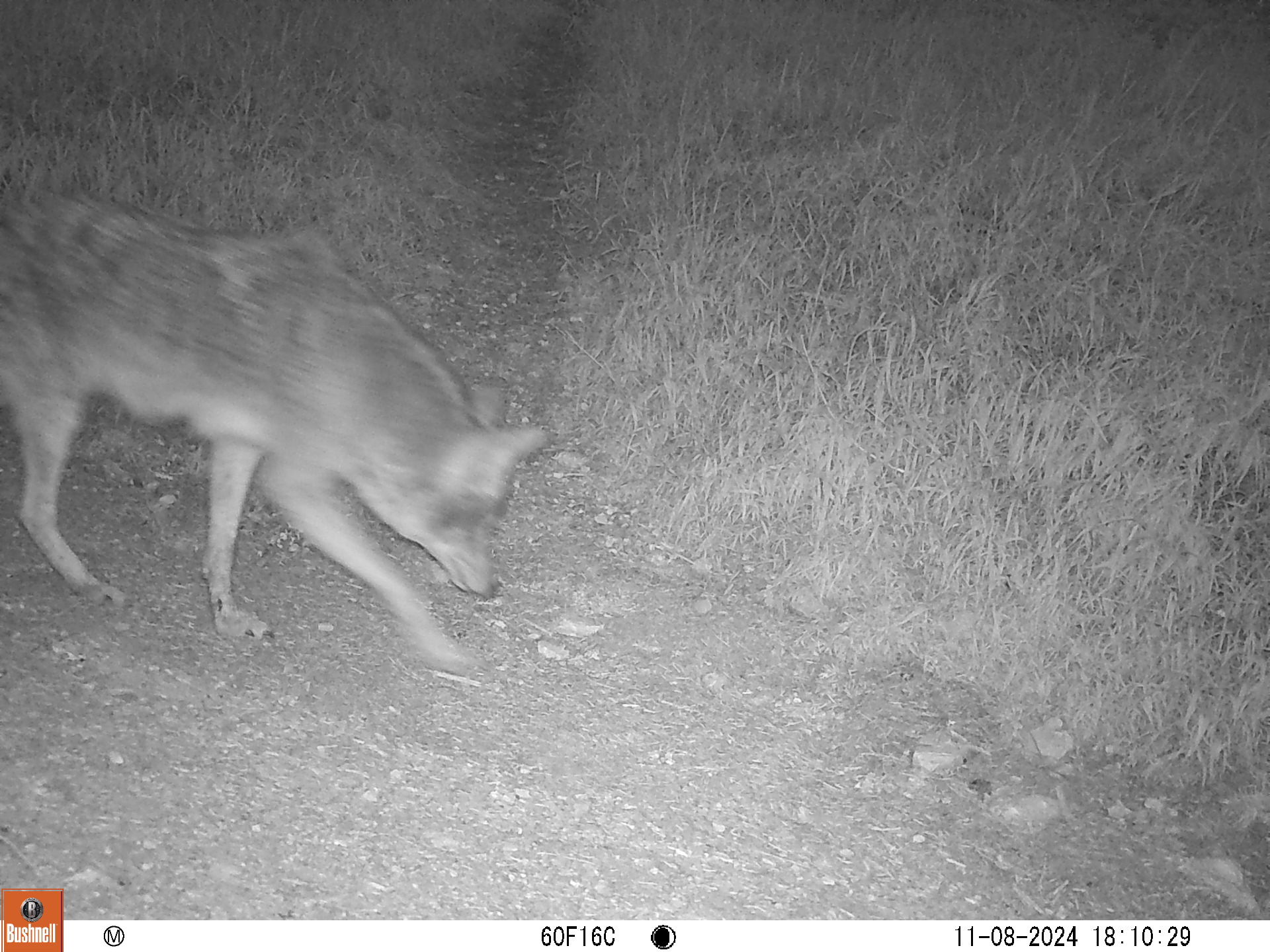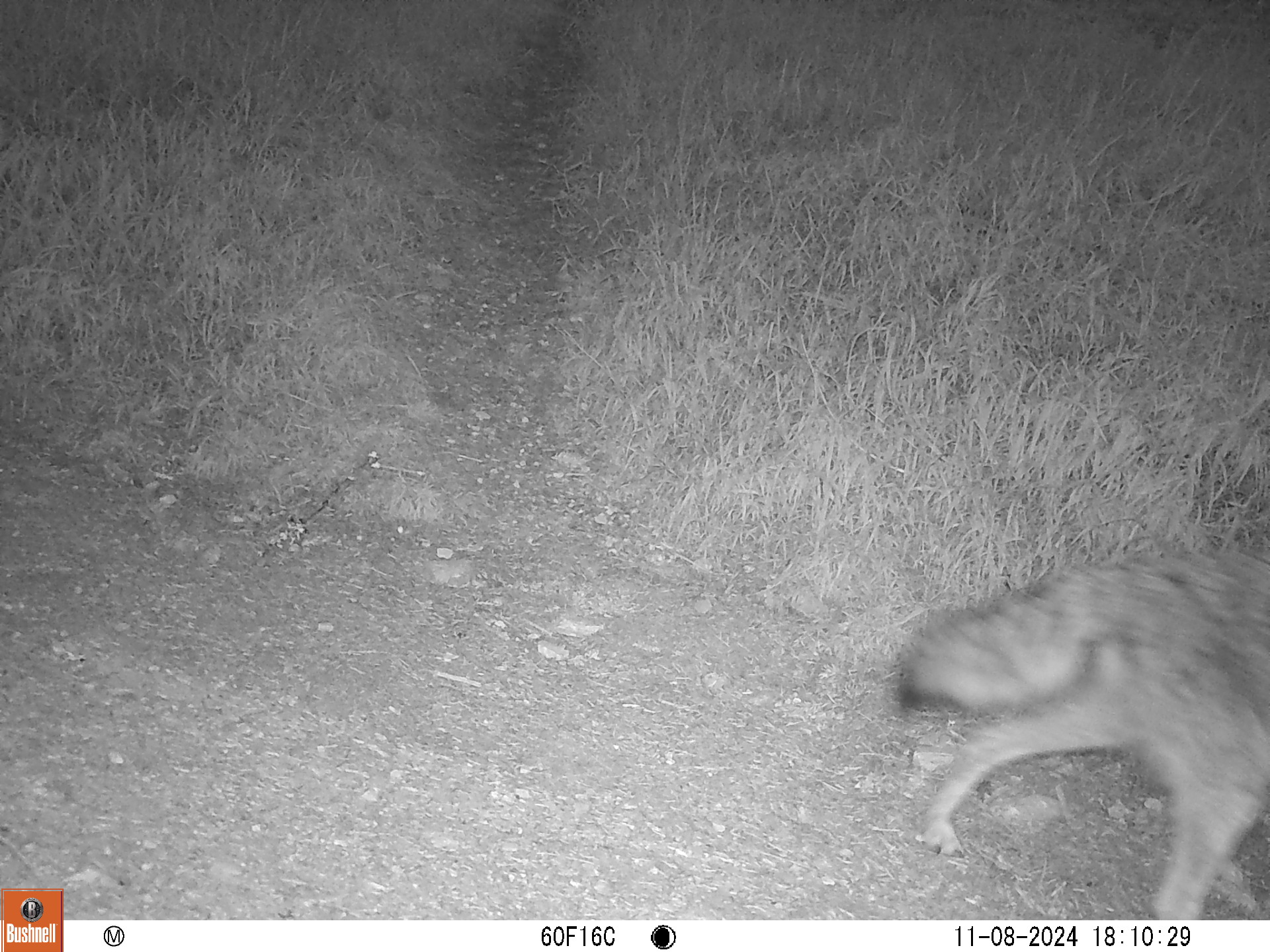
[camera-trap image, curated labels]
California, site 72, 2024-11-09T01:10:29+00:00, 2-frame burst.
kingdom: Animalia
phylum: Chordata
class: Mammalia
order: Carnivora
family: Canidae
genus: Canis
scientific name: Canis latrans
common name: coyote